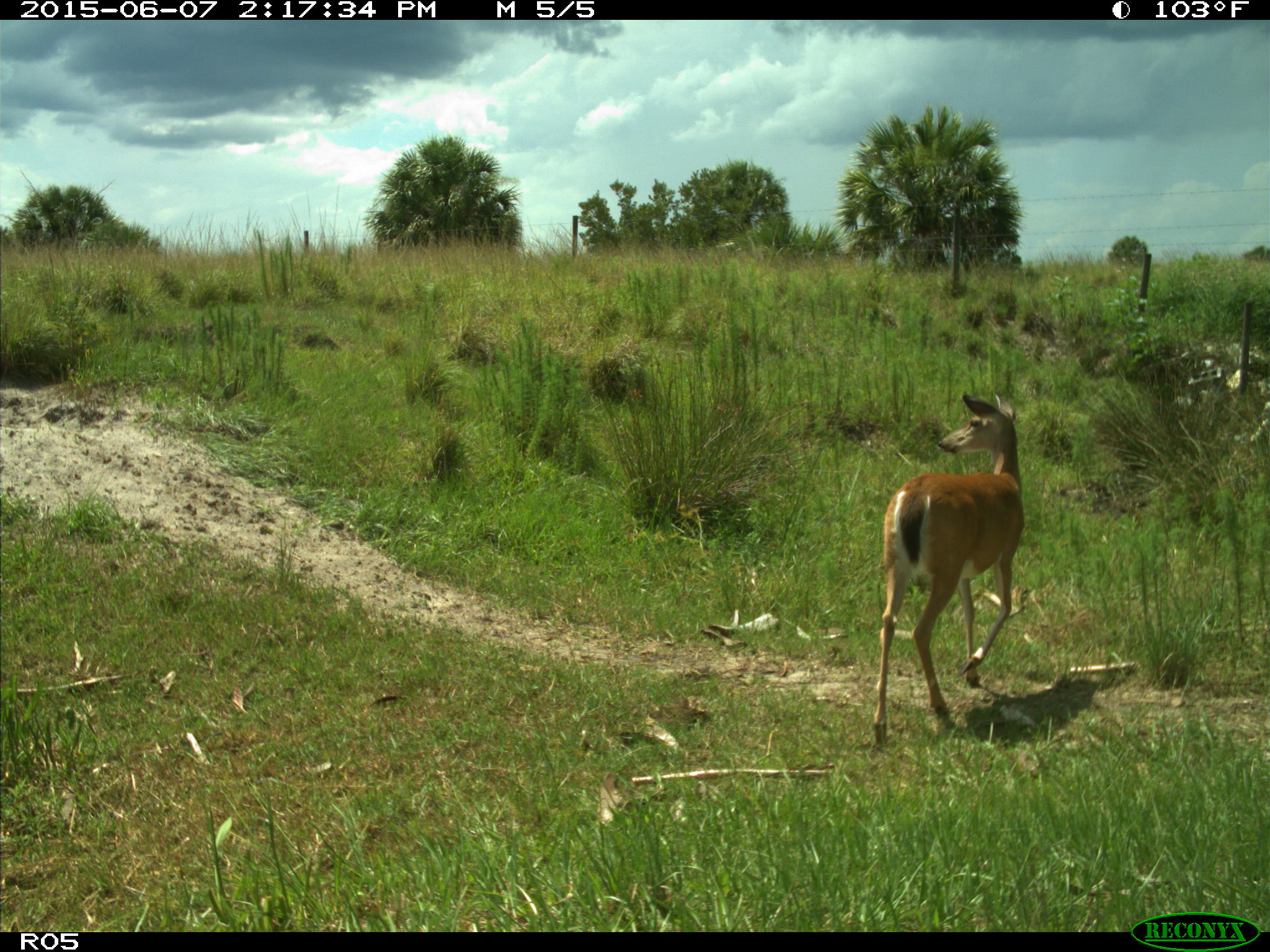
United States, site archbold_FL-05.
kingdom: Animalia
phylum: Chordata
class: Mammalia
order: Artiodactyla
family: Cervidae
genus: Odocoileus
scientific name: Odocoileus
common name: deer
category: unidentified deer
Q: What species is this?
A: Unidentified deer (deer) (Odocoileus).